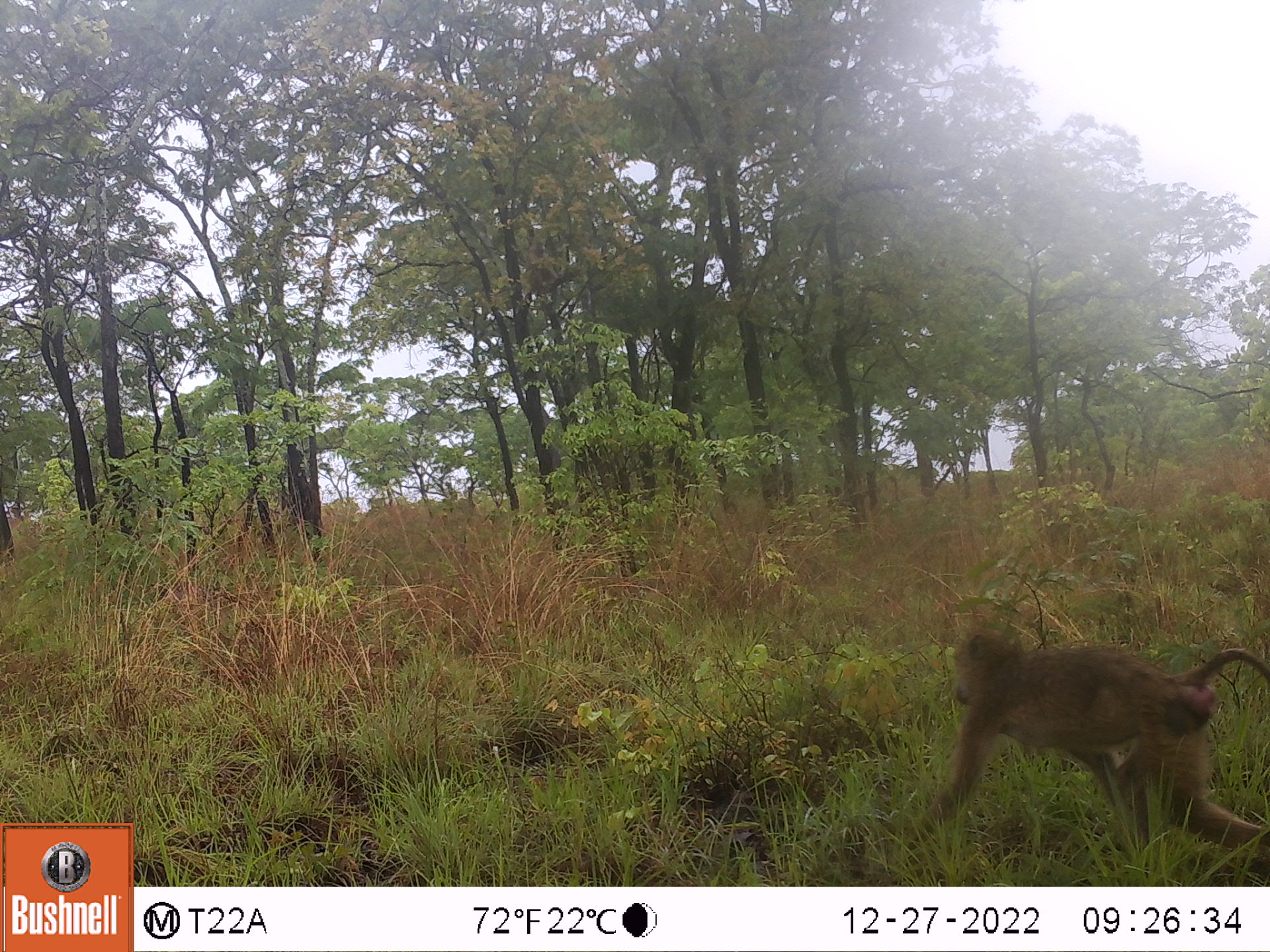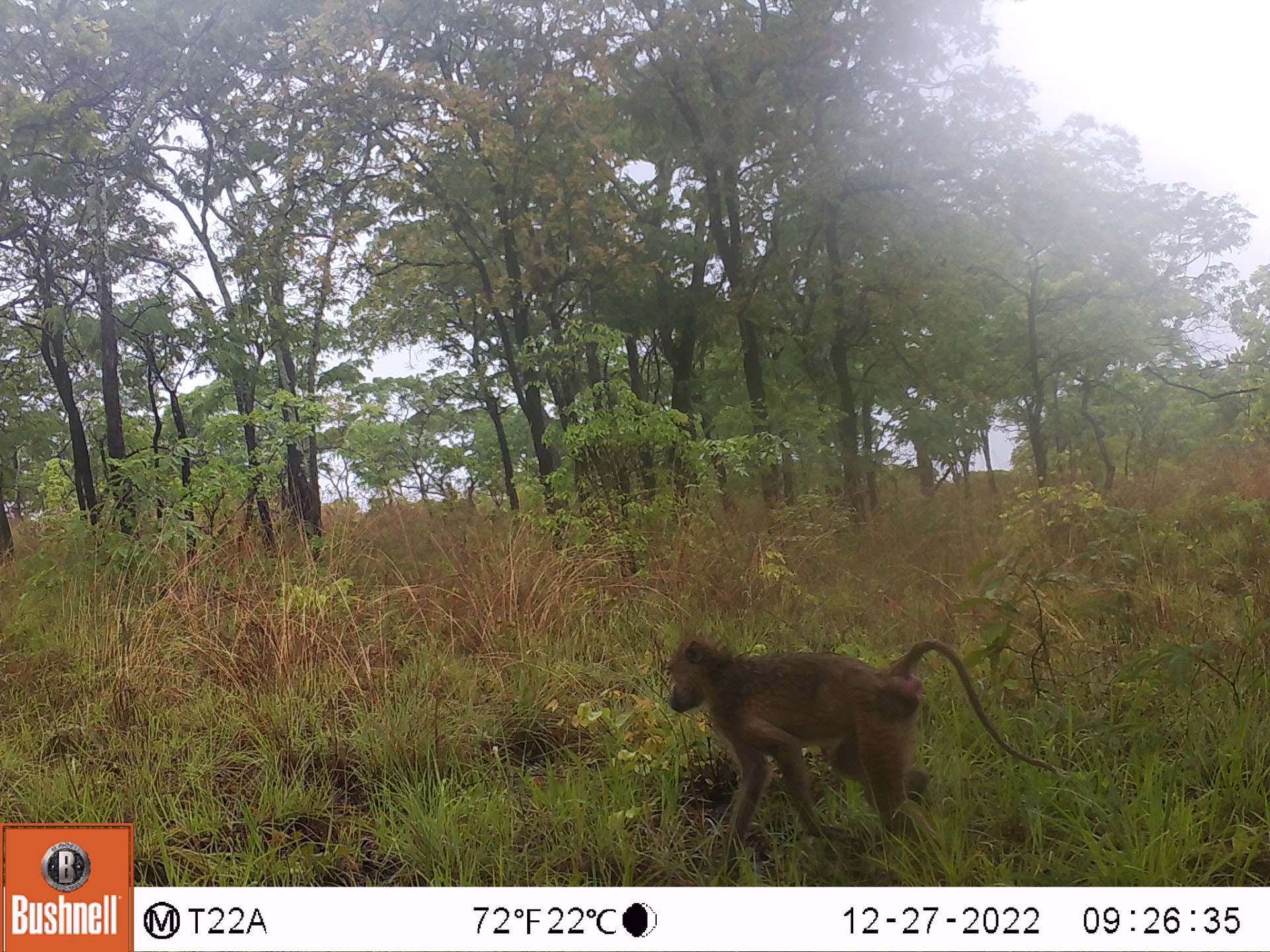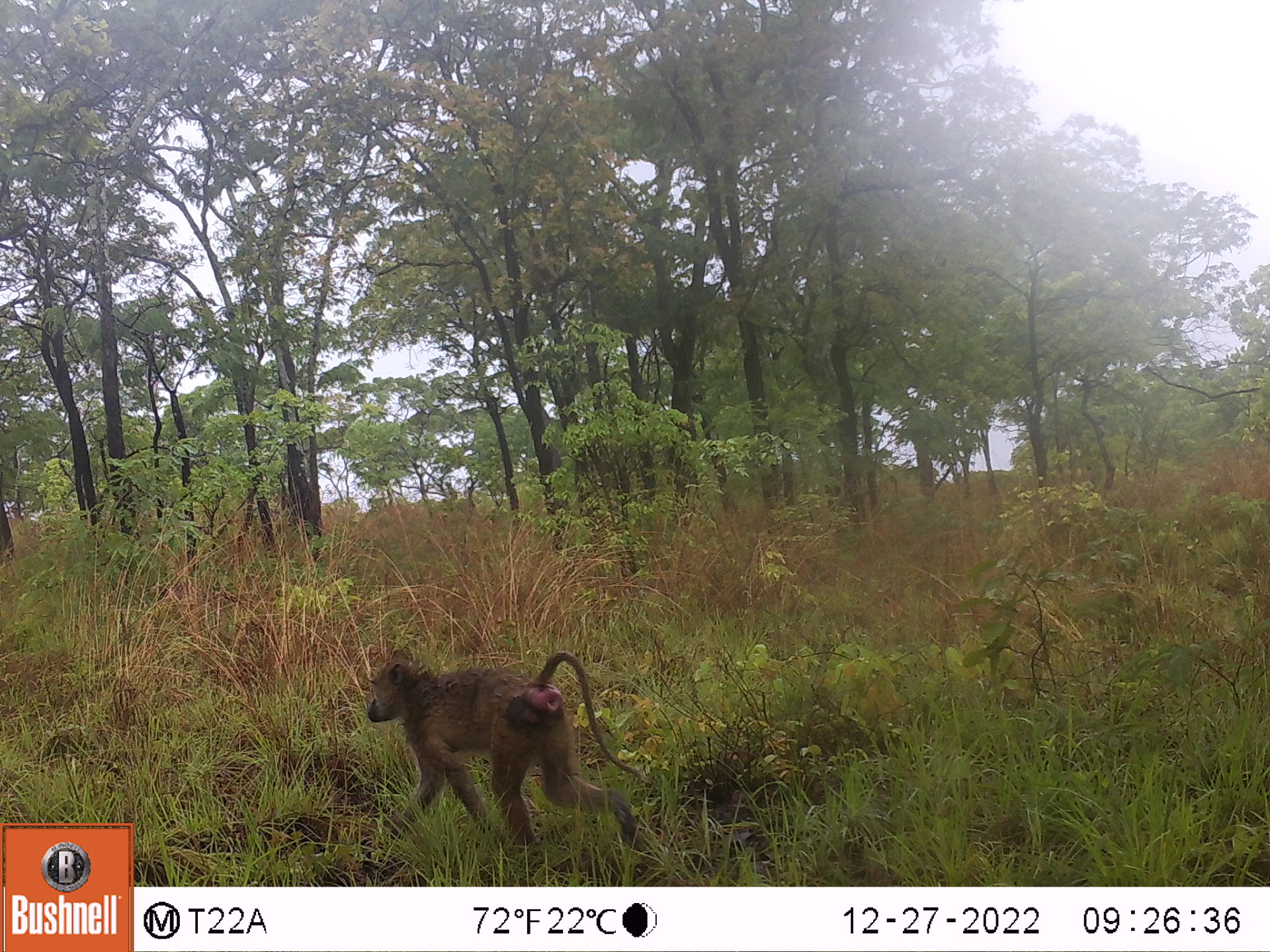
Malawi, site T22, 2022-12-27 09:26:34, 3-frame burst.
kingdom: Animalia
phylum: Chordata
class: Mammalia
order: Primates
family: Cercopithecidae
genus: Papio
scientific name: Papio cynocephalus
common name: yellow baboon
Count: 1.